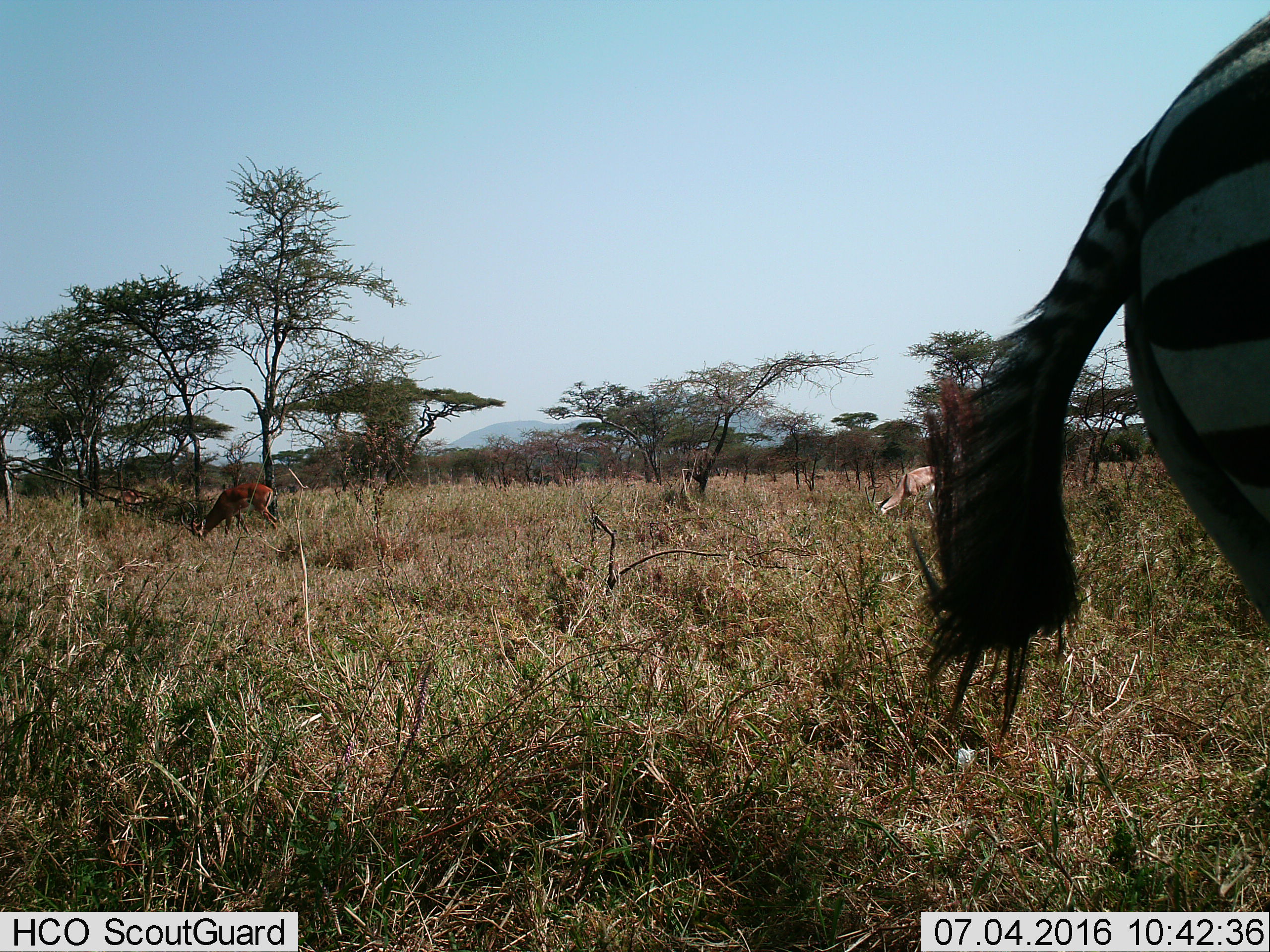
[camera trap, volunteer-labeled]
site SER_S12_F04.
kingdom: Animalia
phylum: Chordata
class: Mammalia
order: Artiodactyla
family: Bovidae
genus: Aepyceros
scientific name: Aepyceros melampus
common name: impala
Impala (Aepyceros melampus), count 2. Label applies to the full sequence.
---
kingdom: Animalia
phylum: Chordata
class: Mammalia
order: Perissodactyla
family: Equidae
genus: Equus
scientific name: Equus quagga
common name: plains zebra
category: zebraplains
Zebraplains (plains zebra) (Equus quagga), count 1. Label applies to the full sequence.